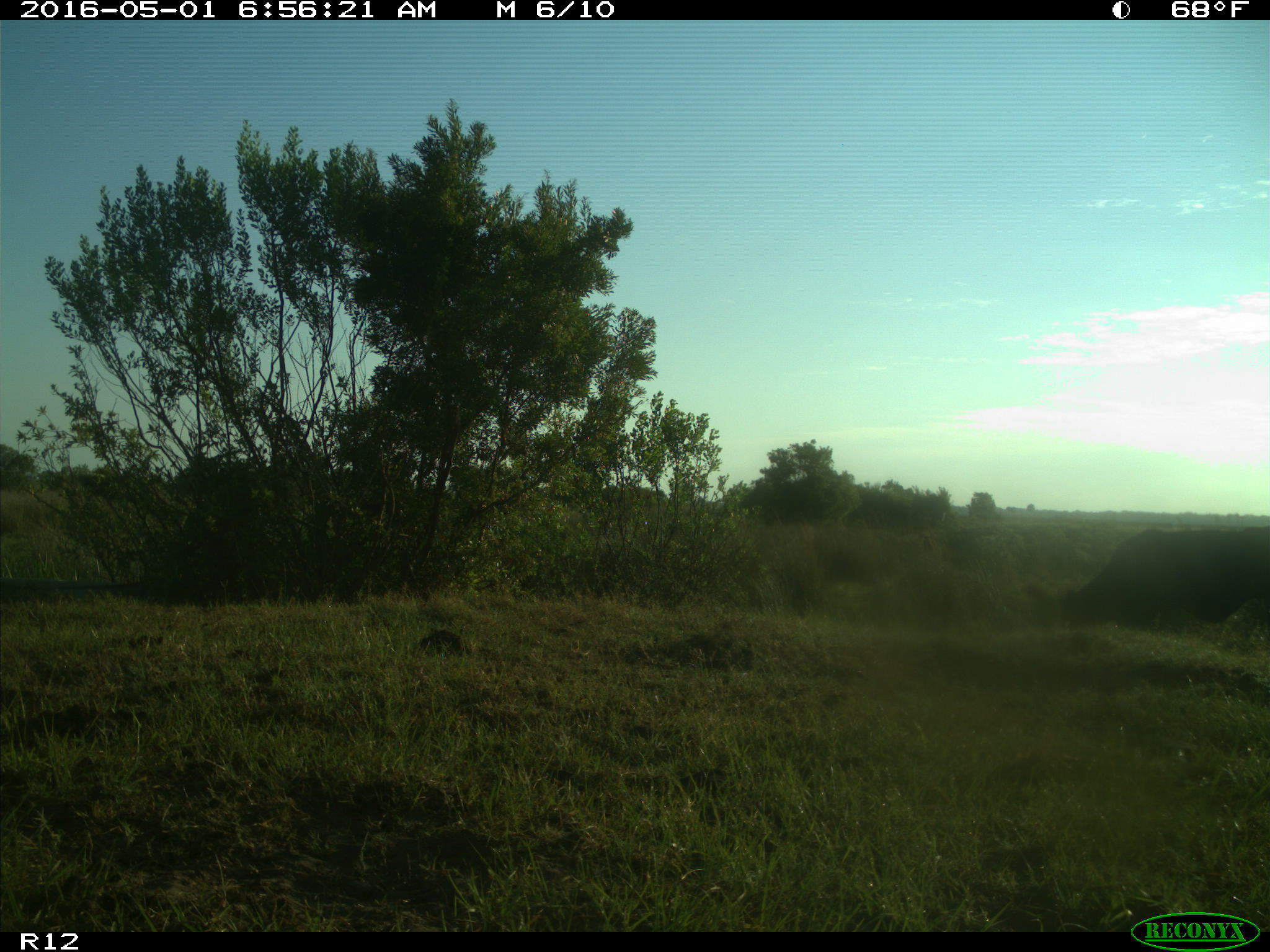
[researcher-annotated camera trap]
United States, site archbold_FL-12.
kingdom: Animalia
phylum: Chordata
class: Mammalia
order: Artiodactyla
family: Bovidae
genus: Bos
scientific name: Bos taurus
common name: domestic cow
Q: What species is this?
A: Bos taurus (domestic cow).